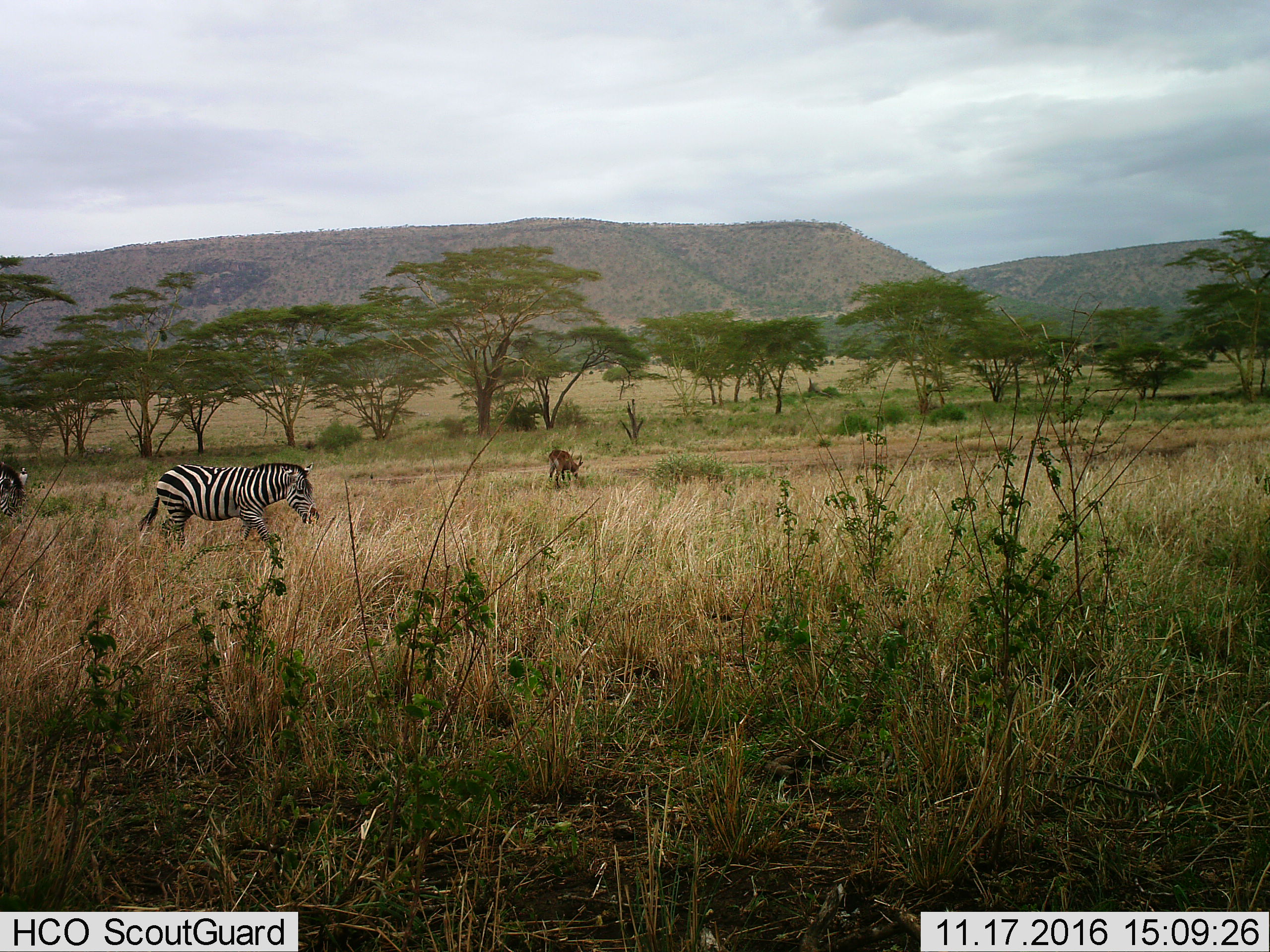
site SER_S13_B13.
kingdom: Animalia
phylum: Chordata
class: Mammalia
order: Perissodactyla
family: Equidae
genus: Equus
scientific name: Equus quagga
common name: plains zebra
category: zebraplains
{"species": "zebraplains (plains zebra) (Equus quagga)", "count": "2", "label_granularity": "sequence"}